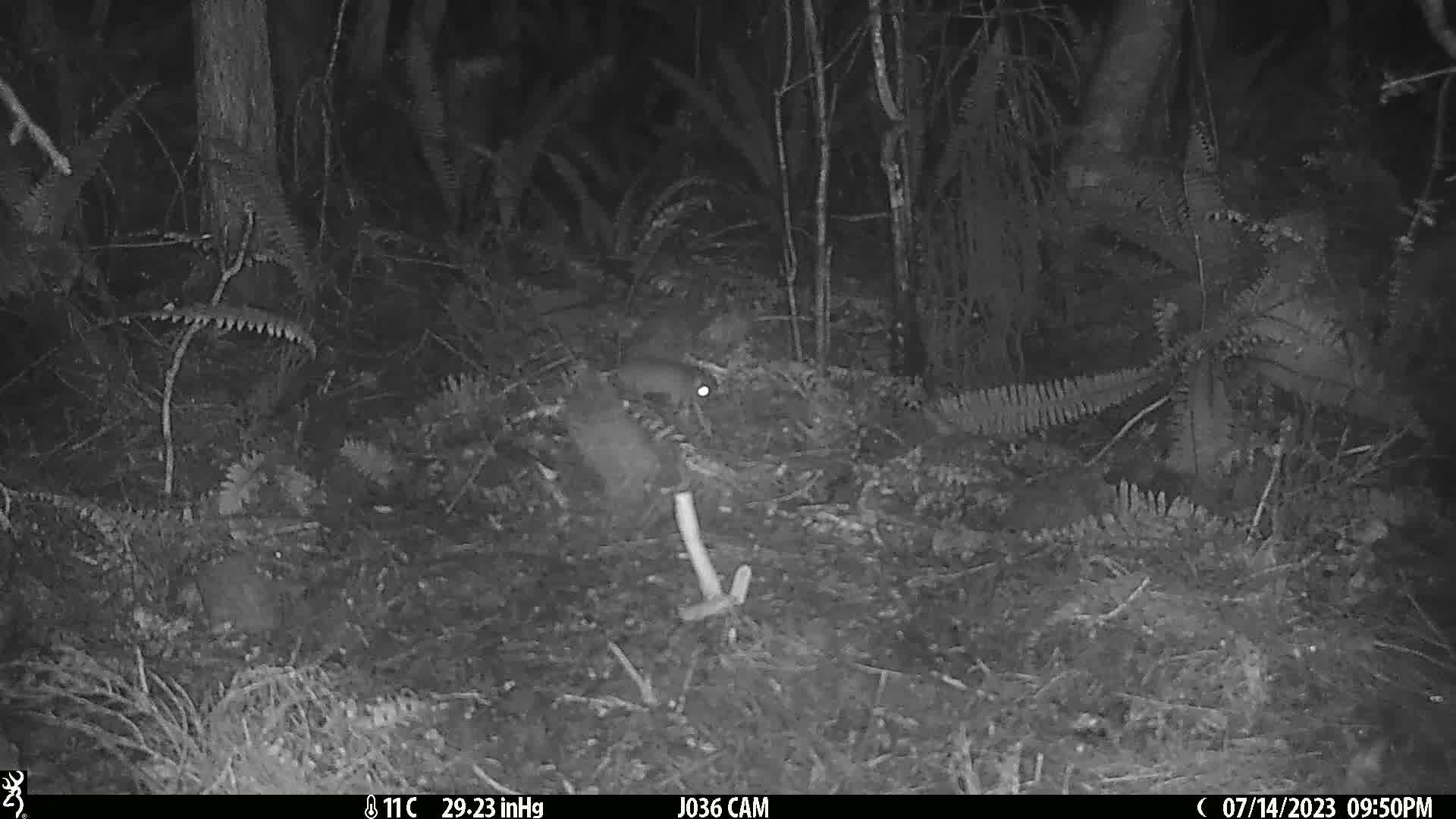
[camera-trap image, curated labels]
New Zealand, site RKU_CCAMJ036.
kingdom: Animalia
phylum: Chordata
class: Mammalia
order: Rodentia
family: Muridae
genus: Rattus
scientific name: Rattus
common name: rat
Rat (Rattus).